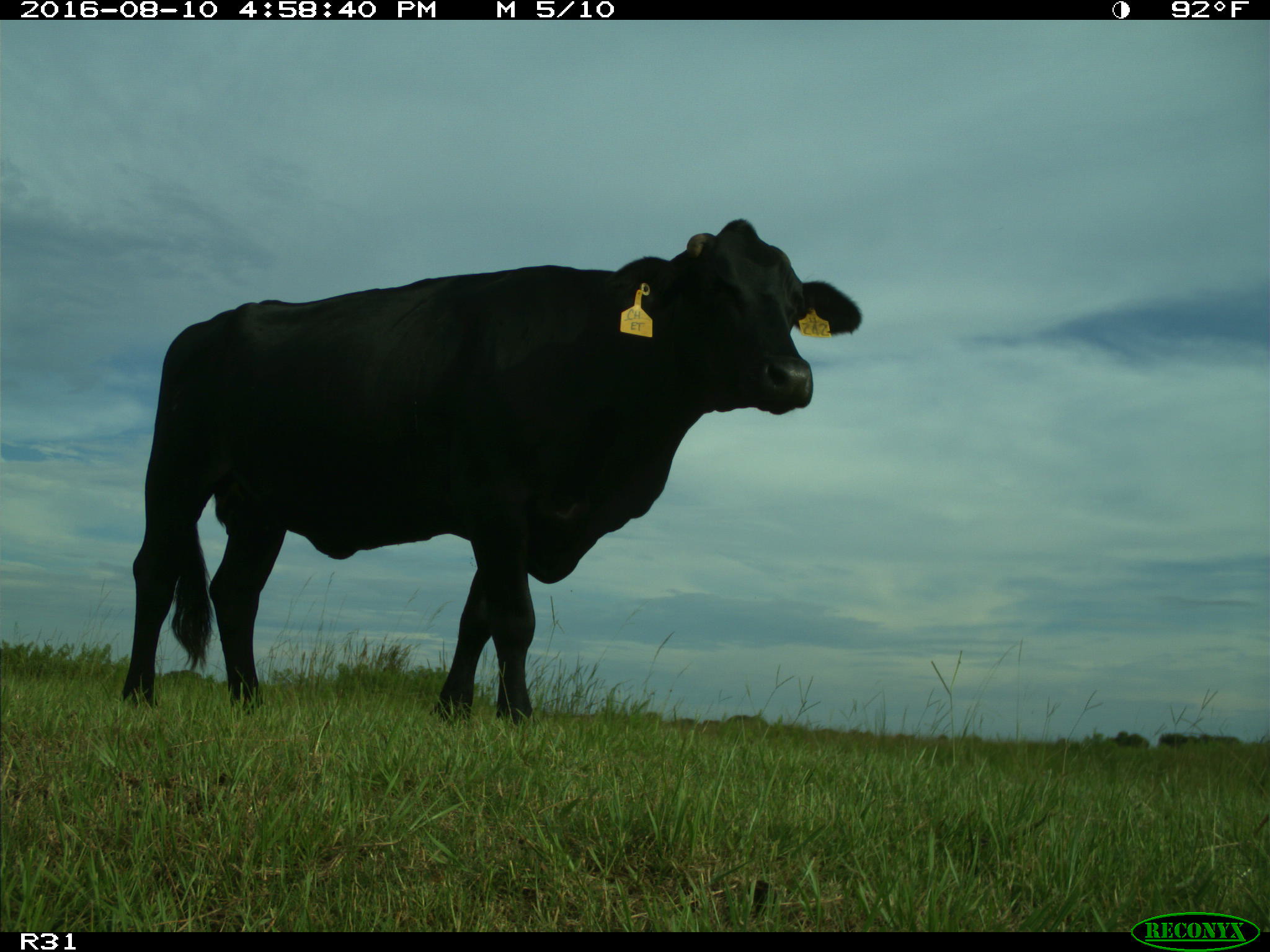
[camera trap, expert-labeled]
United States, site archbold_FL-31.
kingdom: Animalia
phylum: Chordata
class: Mammalia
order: Artiodactyla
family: Bovidae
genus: Bos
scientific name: Bos taurus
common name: domestic cow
Bos taurus (domestic cow).